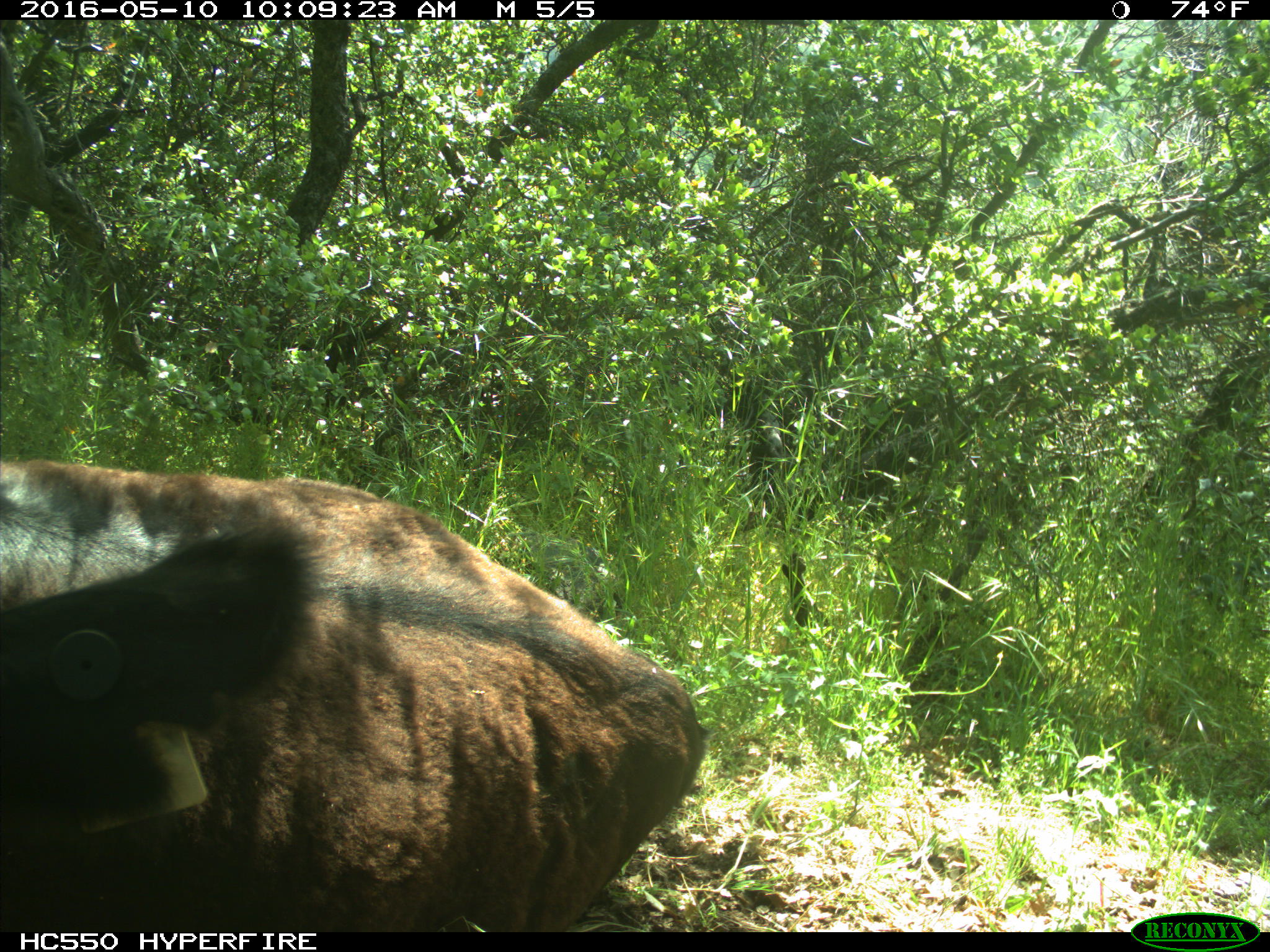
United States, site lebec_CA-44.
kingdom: Animalia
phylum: Chordata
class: Mammalia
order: Artiodactyla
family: Bovidae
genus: Bos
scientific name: Bos taurus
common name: domestic cow